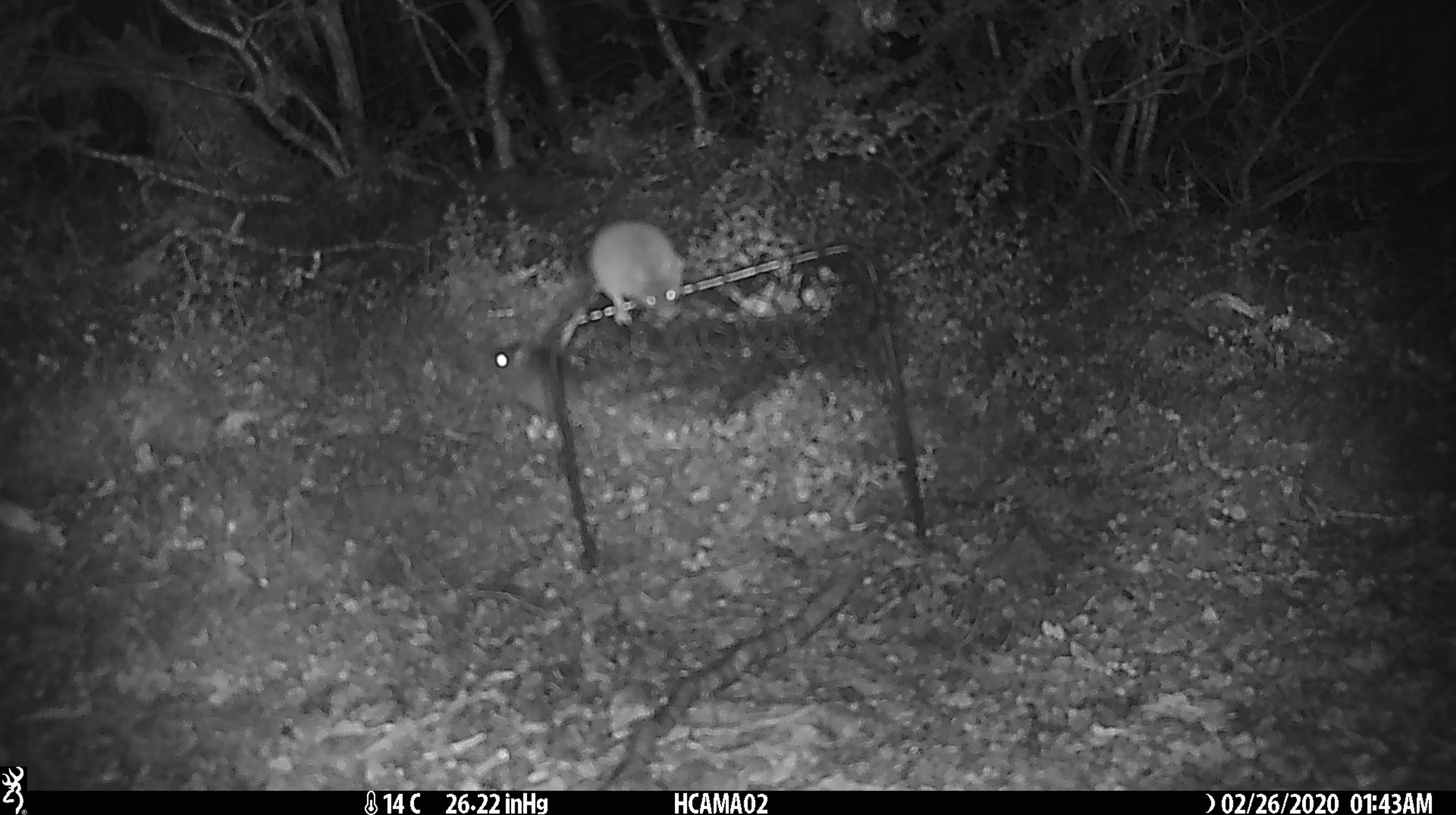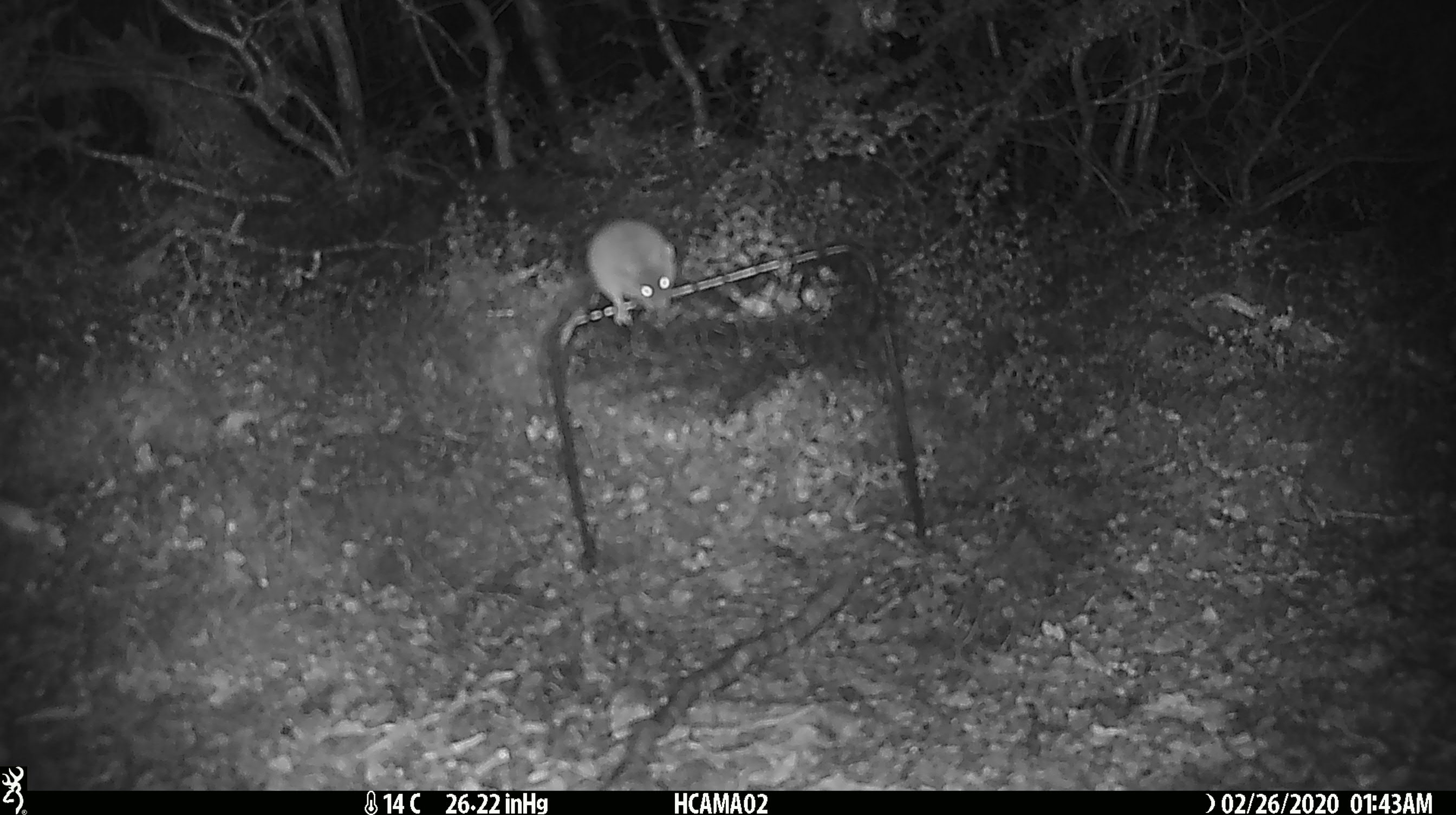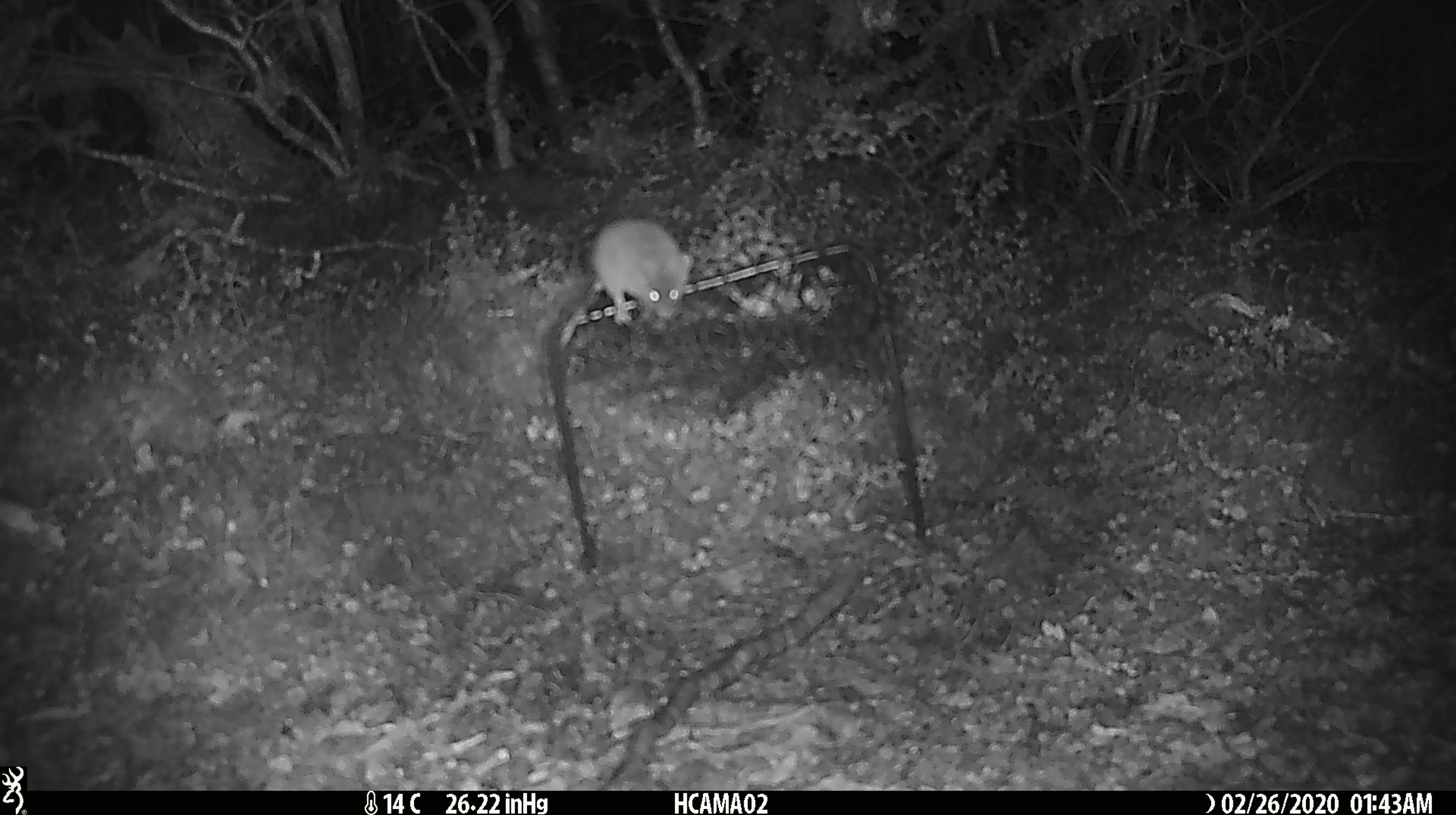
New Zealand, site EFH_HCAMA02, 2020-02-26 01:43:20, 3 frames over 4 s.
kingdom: Animalia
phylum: Chordata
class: Mammalia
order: Rodentia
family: Muridae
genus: Mus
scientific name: Mus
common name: mouse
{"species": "mouse (Mus)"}